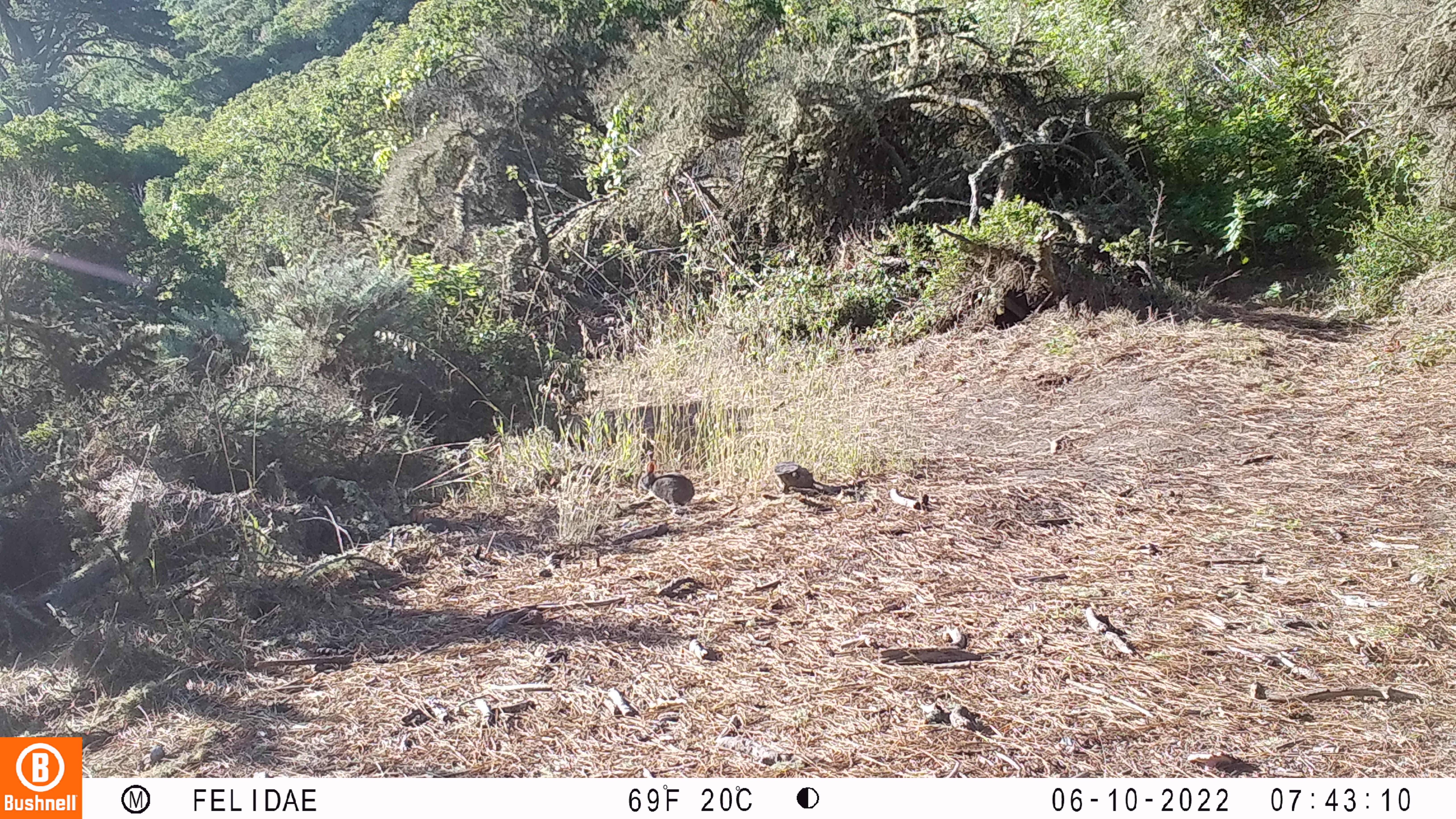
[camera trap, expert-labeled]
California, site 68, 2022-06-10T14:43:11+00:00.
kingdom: Animalia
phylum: Chordata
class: Mammalia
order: Lagomorpha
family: Leporidae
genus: Sylvilagus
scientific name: Sylvilagus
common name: cottontail rabbit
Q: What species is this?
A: Cottontail rabbit (Sylvilagus).